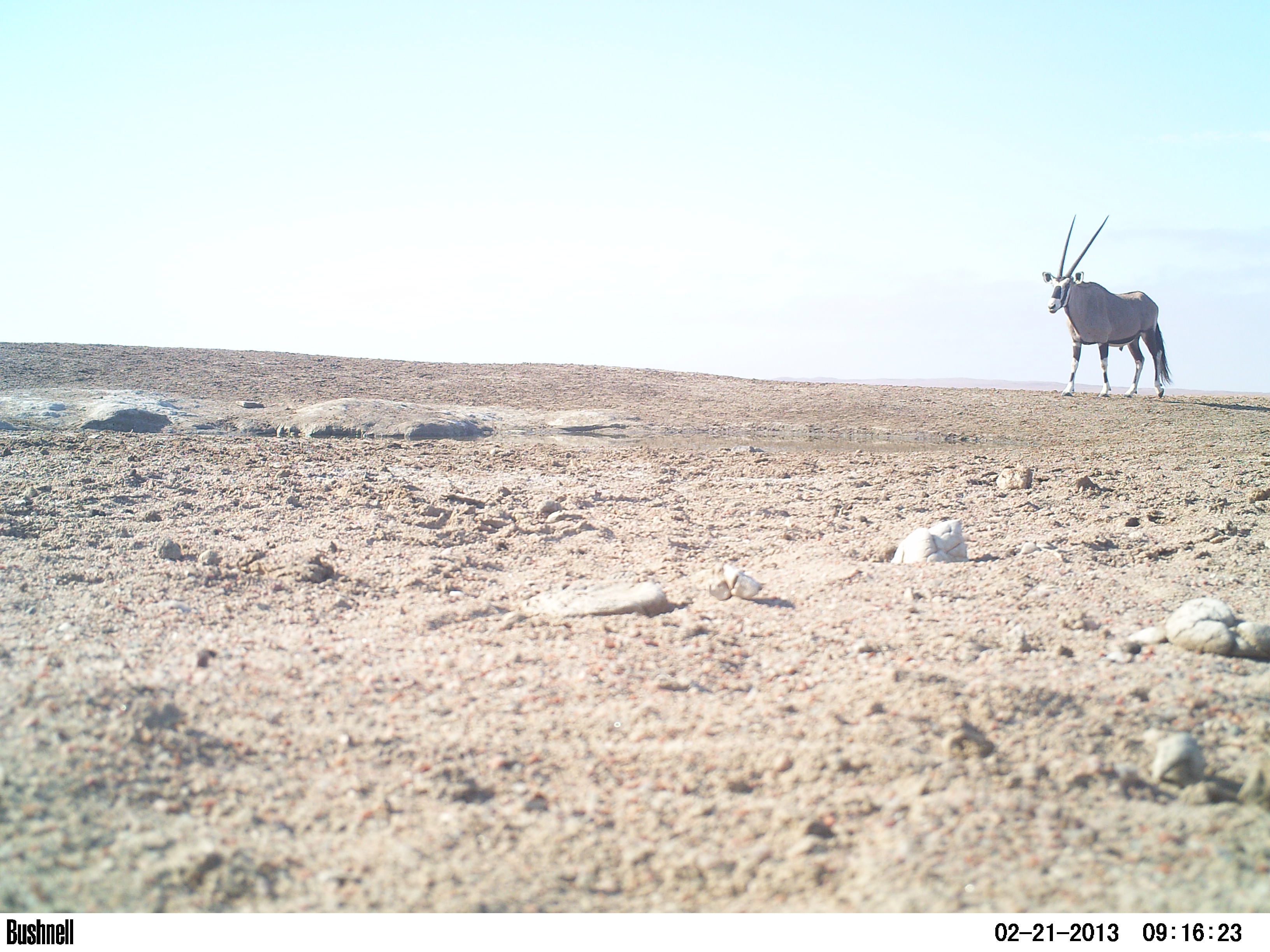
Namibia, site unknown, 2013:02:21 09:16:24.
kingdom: Animalia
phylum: Chordata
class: Mammalia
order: Artiodactyla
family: Bovidae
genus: Oryx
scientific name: Oryx gazella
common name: gemsbok